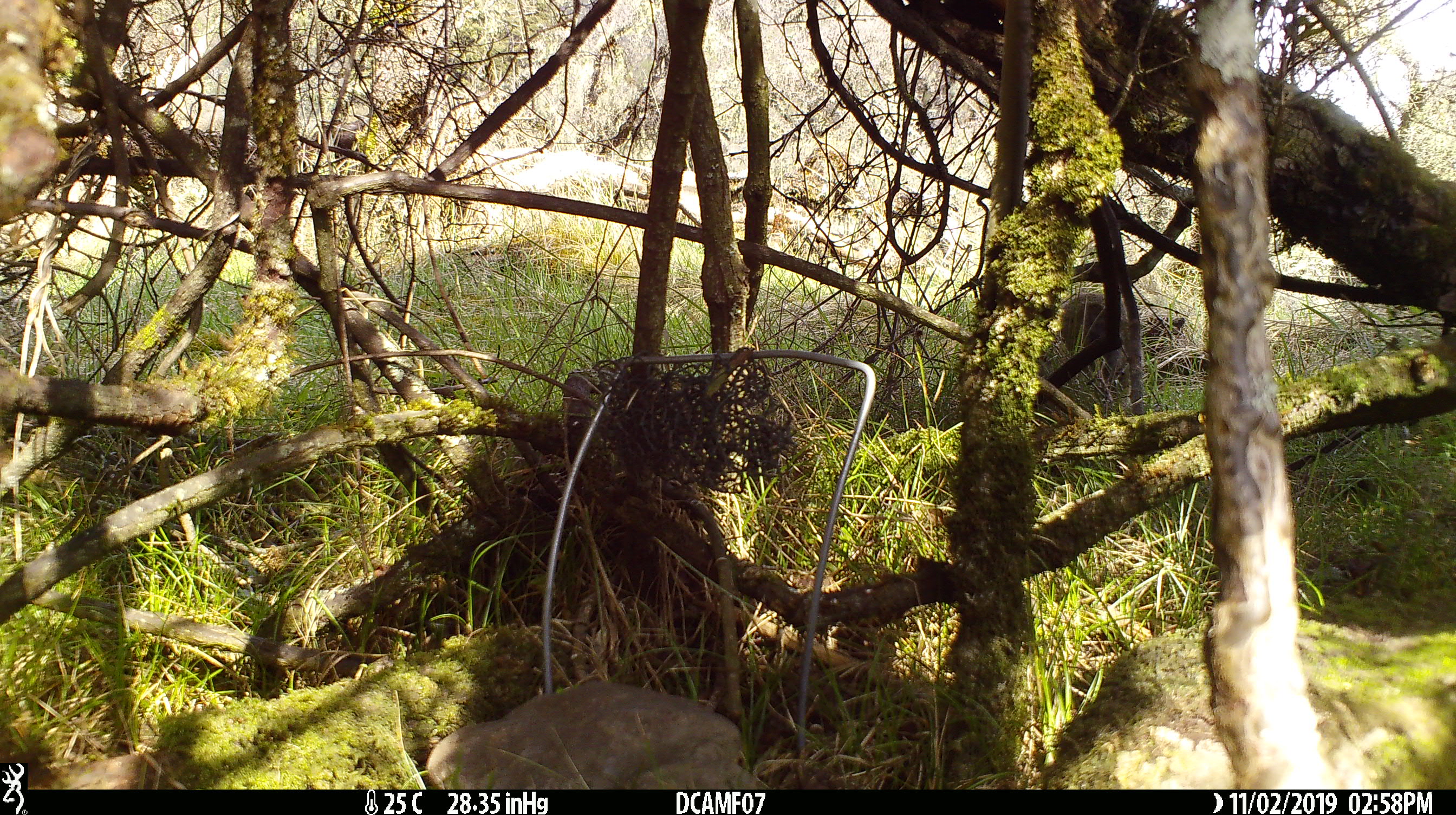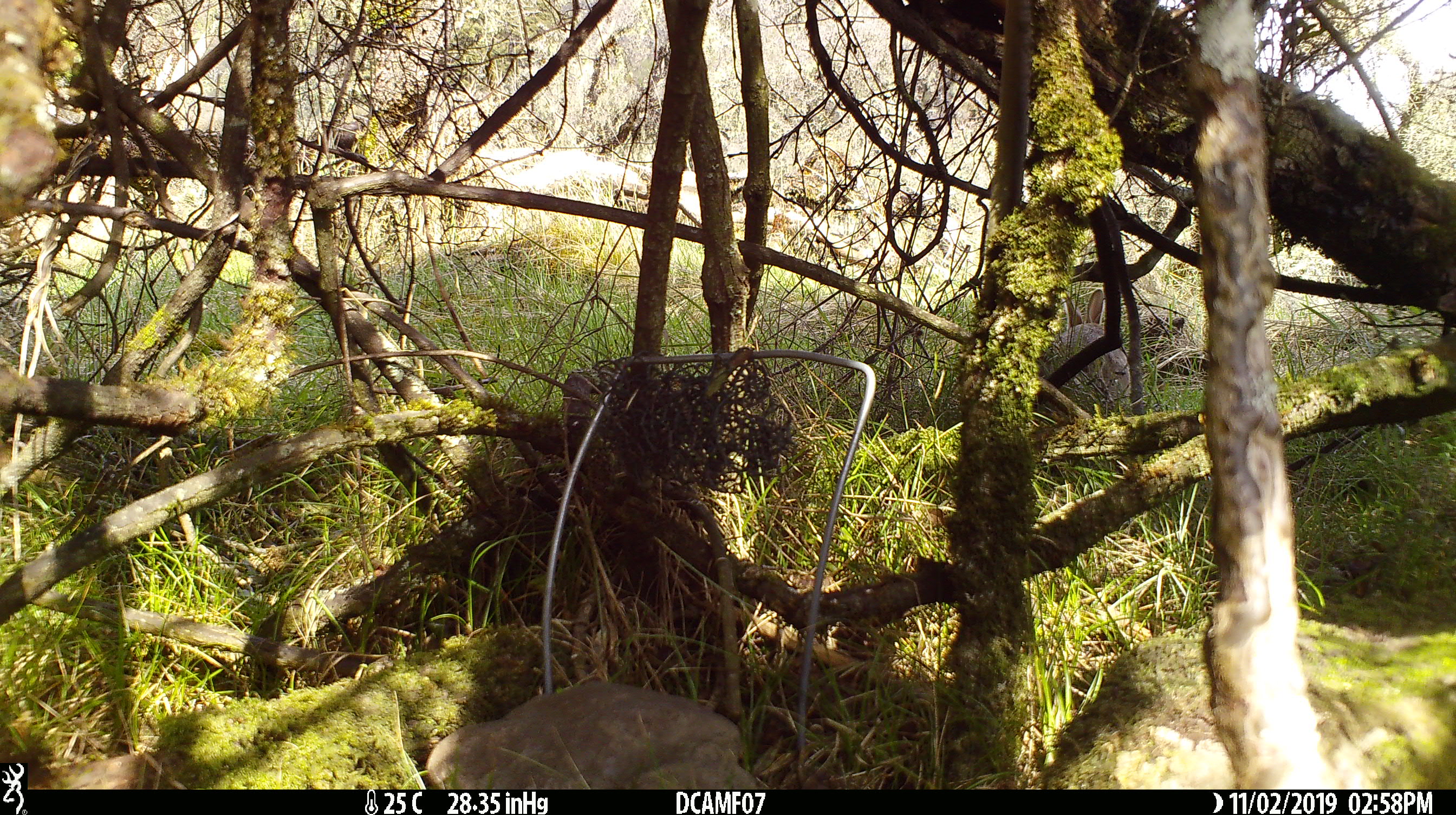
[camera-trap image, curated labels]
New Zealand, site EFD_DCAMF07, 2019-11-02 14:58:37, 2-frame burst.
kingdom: Animalia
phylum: Chordata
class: Mammalia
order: Lagomorpha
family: Leporidae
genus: Oryctolagus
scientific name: Oryctolagus cuniculus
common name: european rabbit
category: rabbit